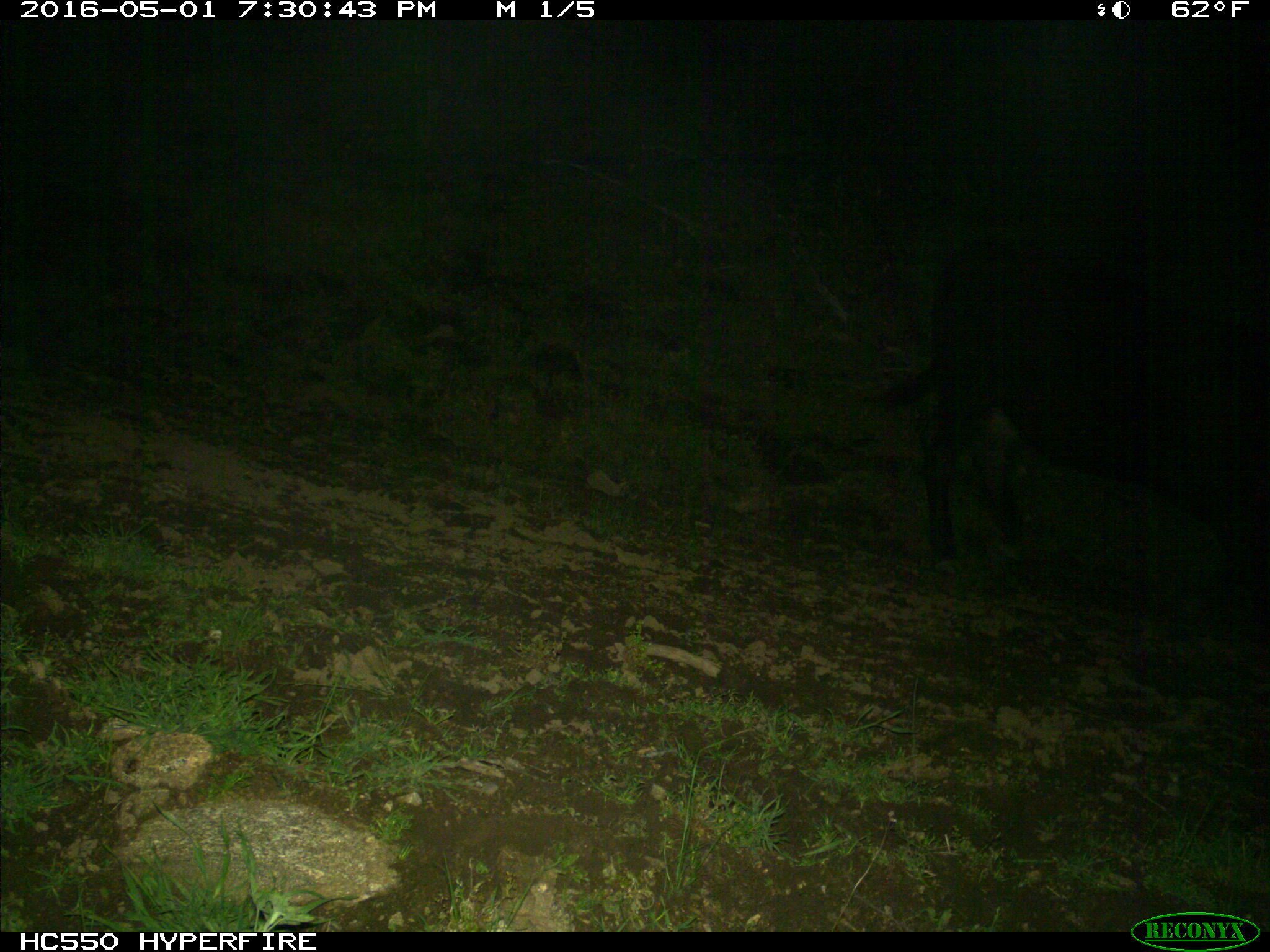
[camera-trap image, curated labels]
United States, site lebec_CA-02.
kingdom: Animalia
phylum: Chordata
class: Mammalia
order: Artiodactyla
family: Bovidae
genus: Bos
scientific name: Bos taurus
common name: domestic cow